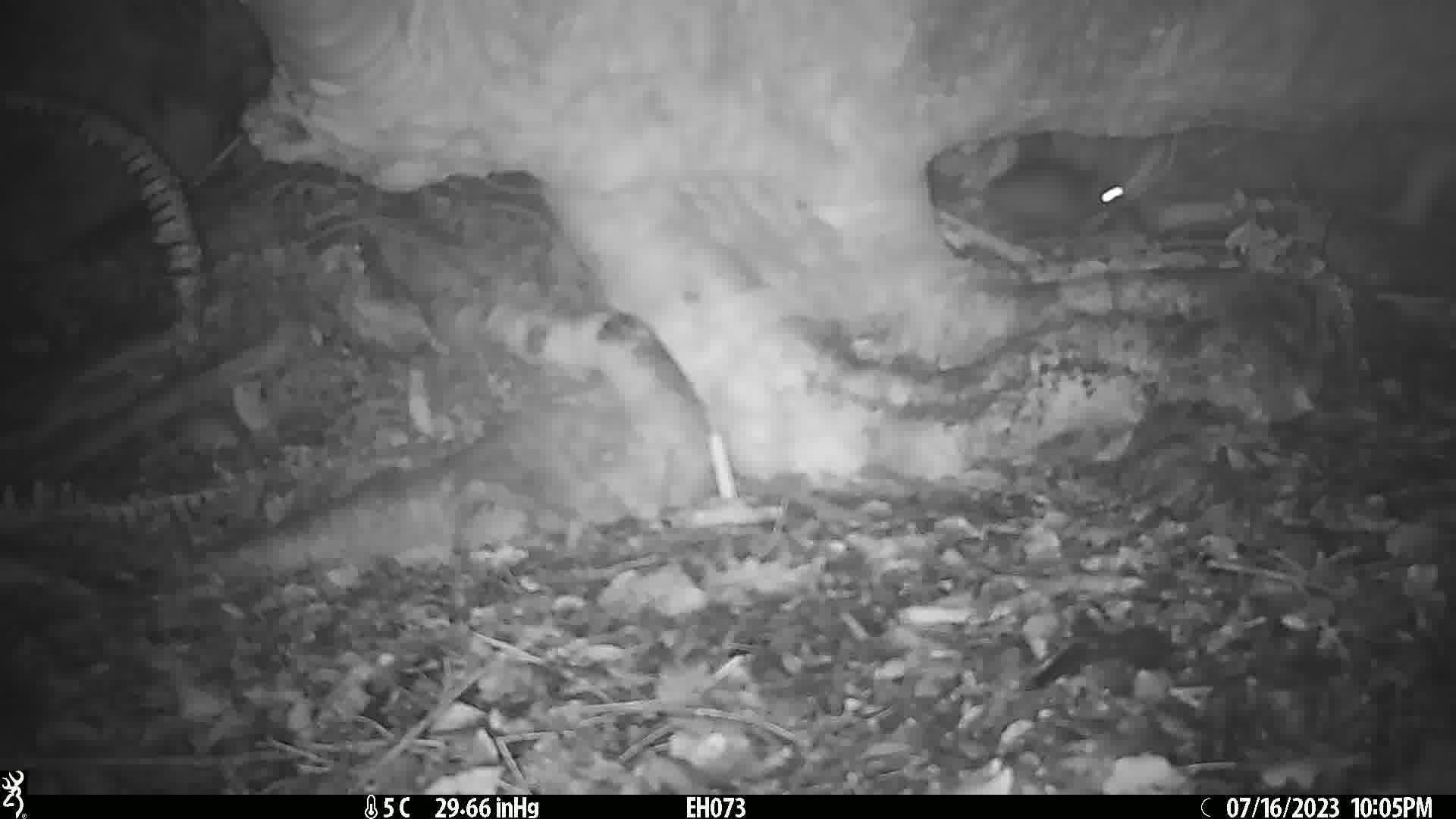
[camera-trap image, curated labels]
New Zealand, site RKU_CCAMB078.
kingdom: Animalia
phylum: Chordata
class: Mammalia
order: Rodentia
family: Muridae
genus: Rattus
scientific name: Rattus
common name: rat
Rat (Rattus).